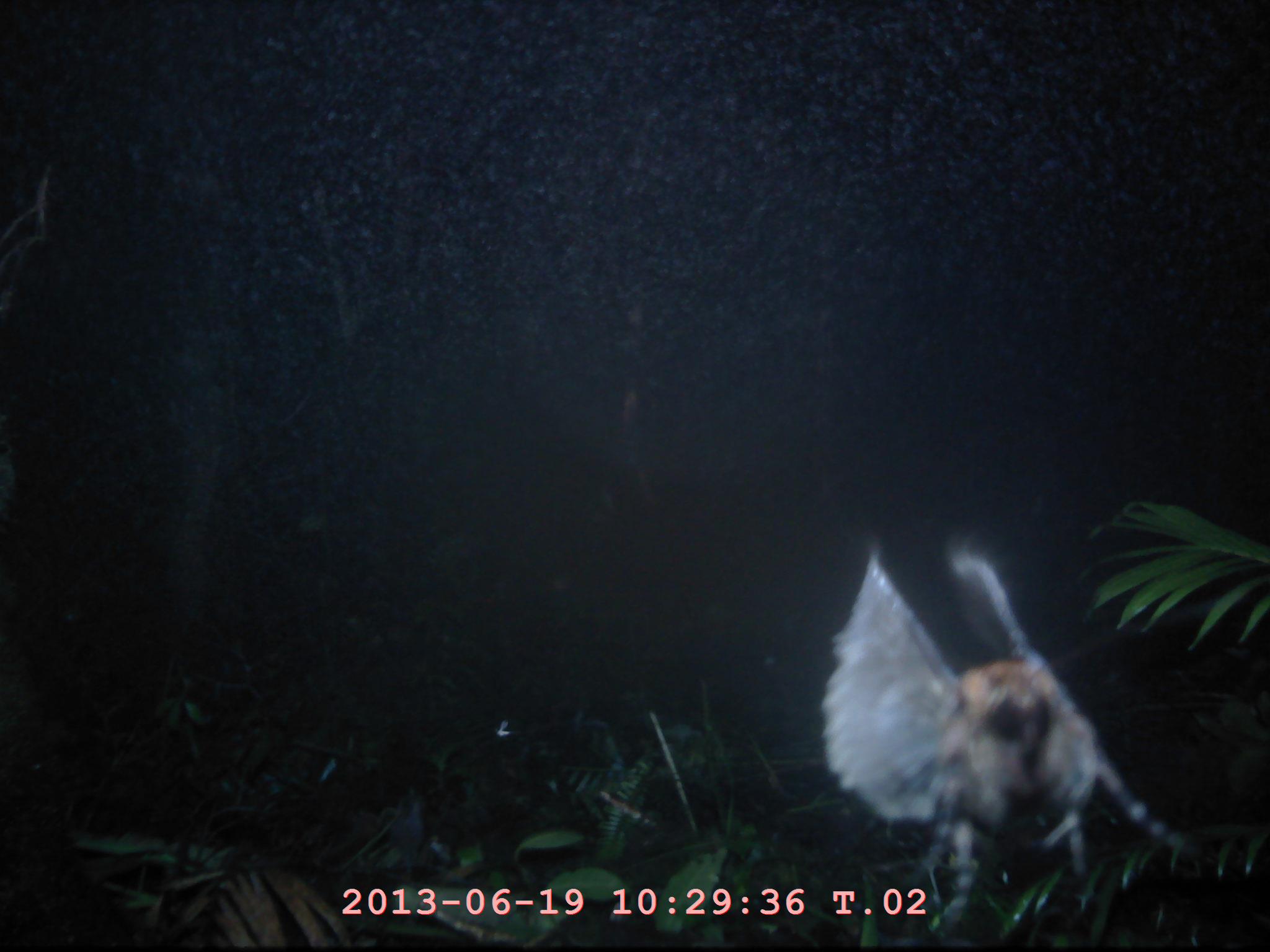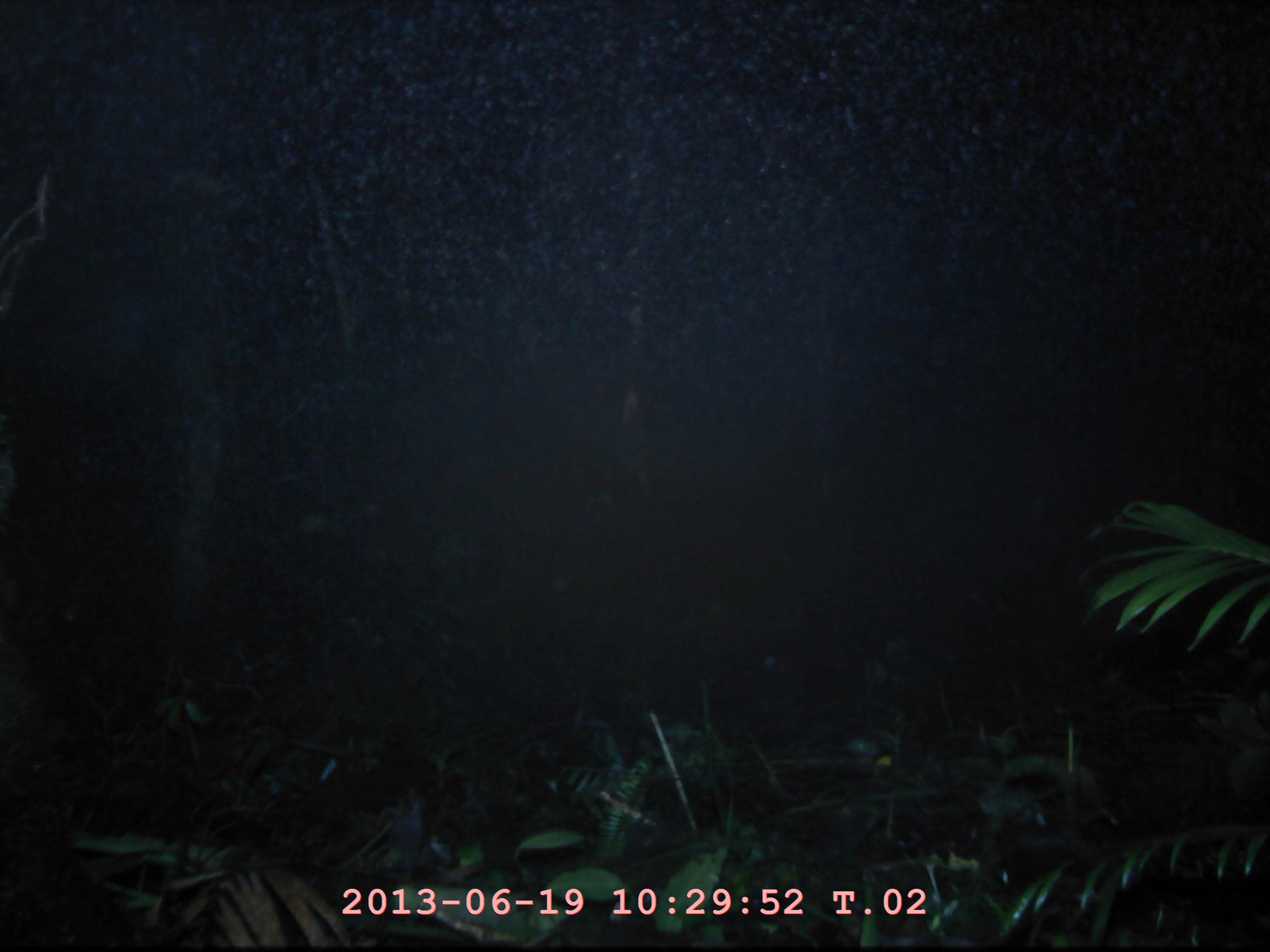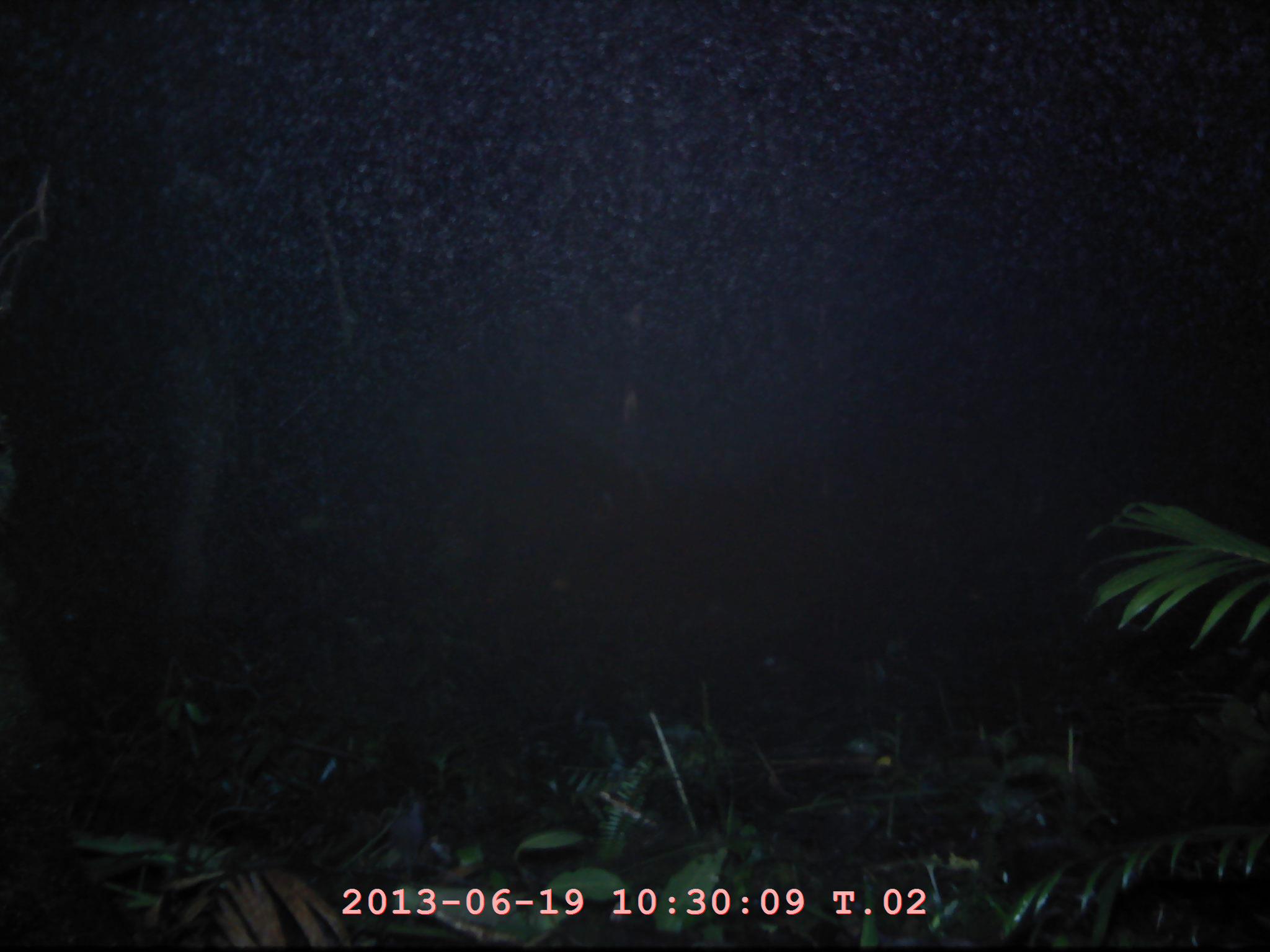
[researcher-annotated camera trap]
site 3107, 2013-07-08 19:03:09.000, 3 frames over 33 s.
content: unidentified animal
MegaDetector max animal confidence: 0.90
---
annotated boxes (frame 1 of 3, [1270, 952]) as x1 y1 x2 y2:
unknown: 823 528 1187 940